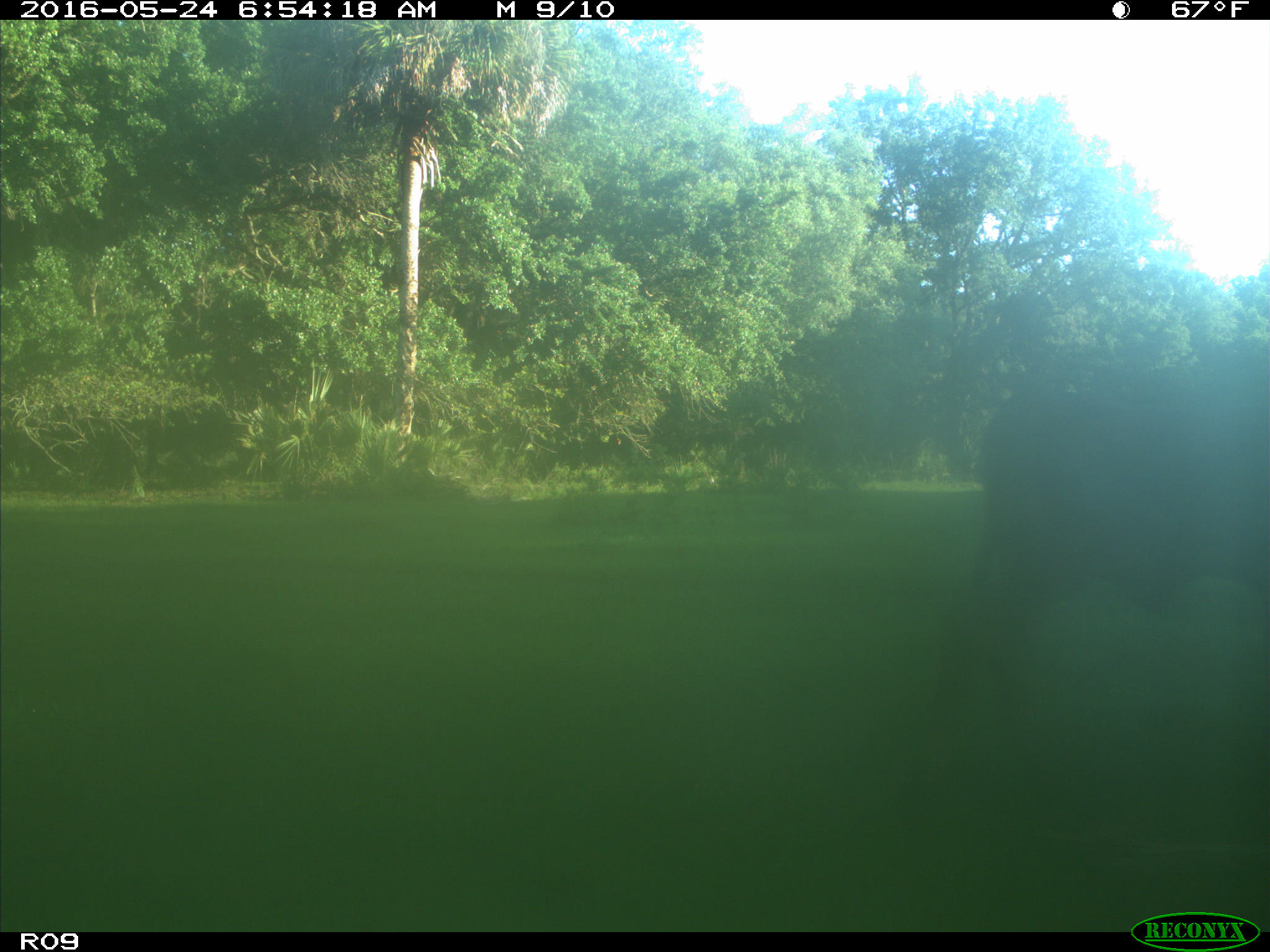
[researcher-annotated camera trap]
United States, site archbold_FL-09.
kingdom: Animalia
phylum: Chordata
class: Mammalia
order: Artiodactyla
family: Bovidae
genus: Bos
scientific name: Bos taurus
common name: domestic cow